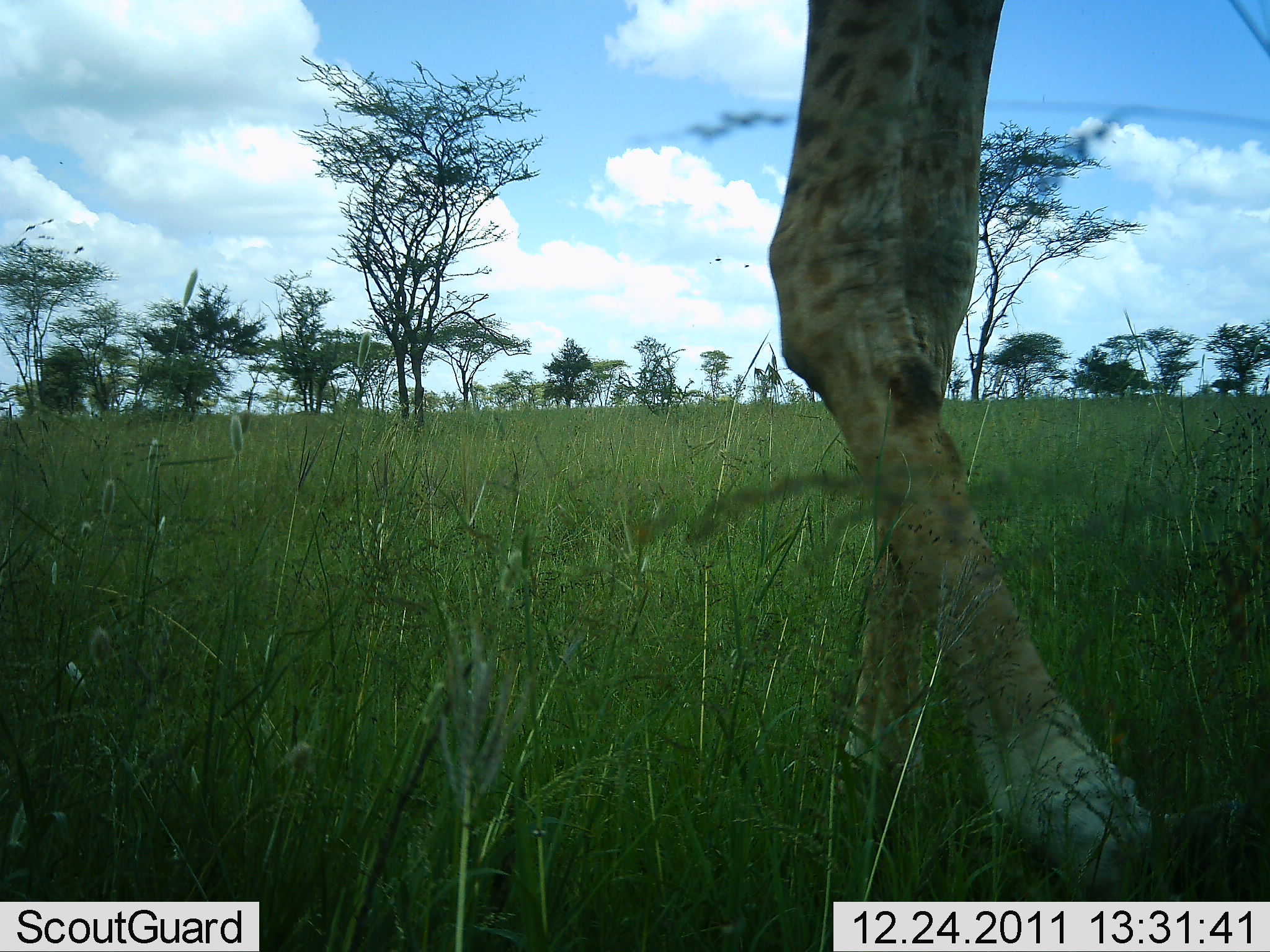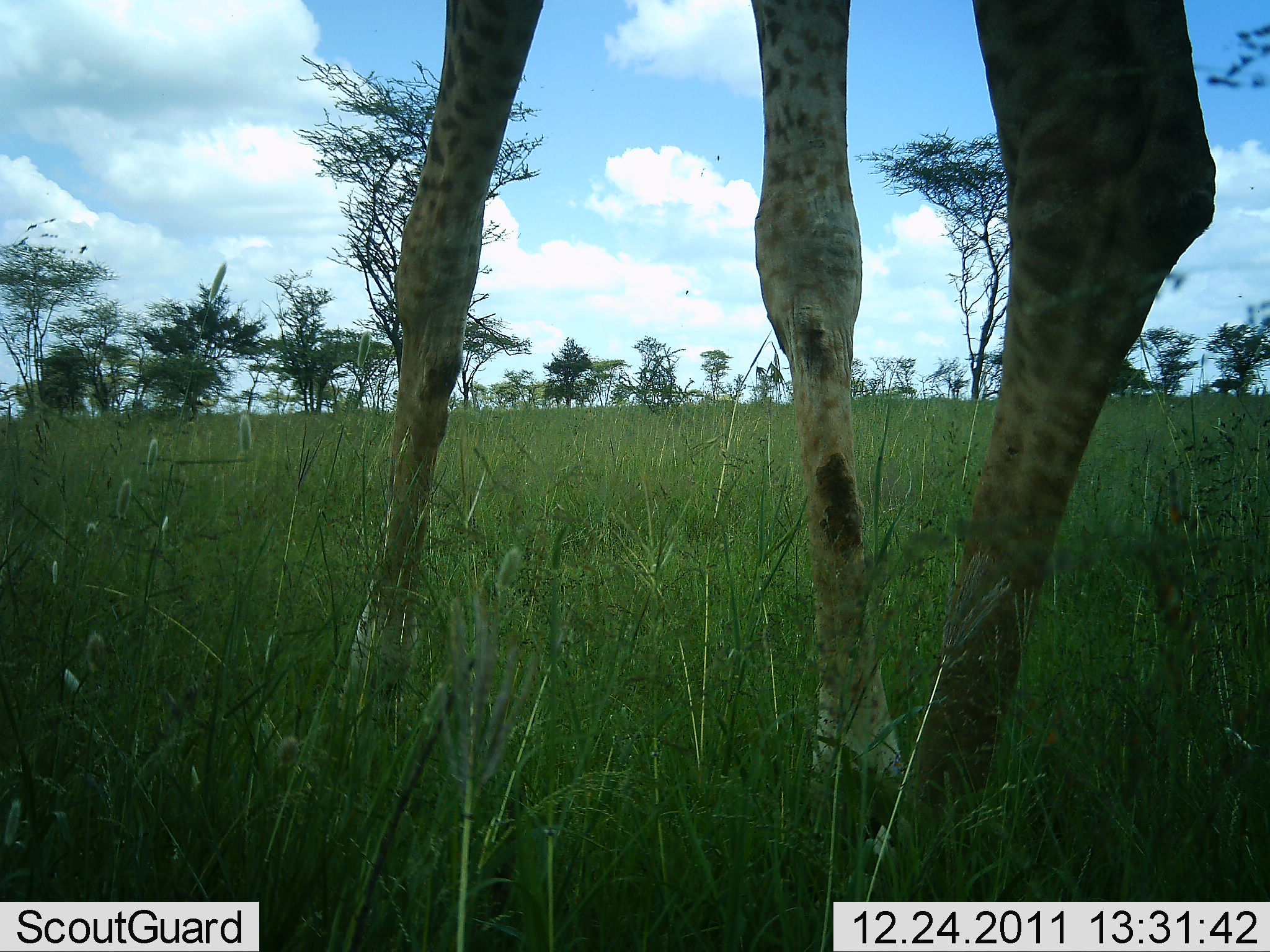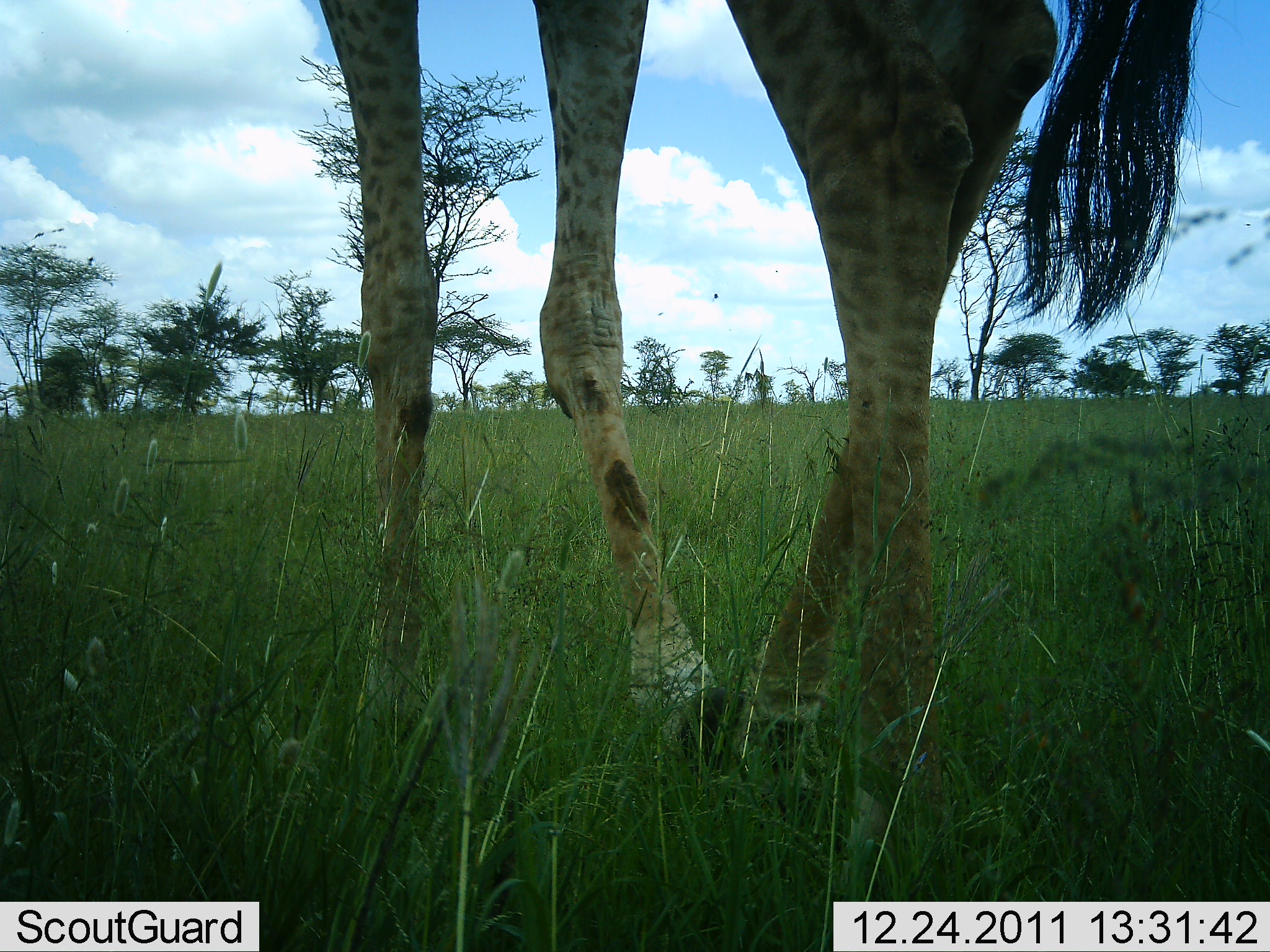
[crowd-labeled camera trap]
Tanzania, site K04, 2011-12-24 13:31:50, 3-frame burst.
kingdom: Animalia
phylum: Chordata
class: Mammalia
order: Artiodactyla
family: Giraffidae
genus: Giraffa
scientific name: Giraffa camelopardalis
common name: giraffe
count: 1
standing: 20%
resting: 0%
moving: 93%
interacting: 0%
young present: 0%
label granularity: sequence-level